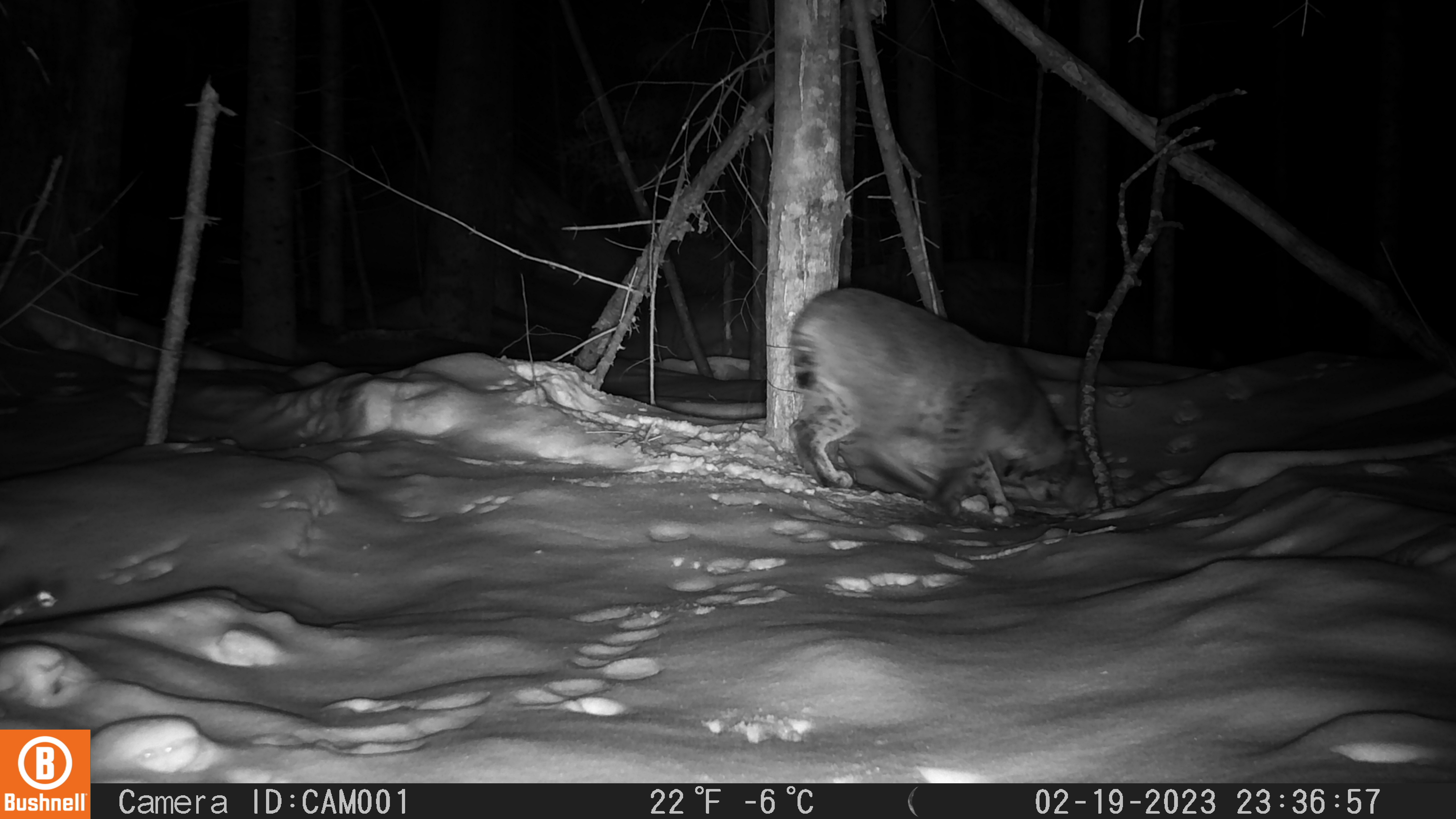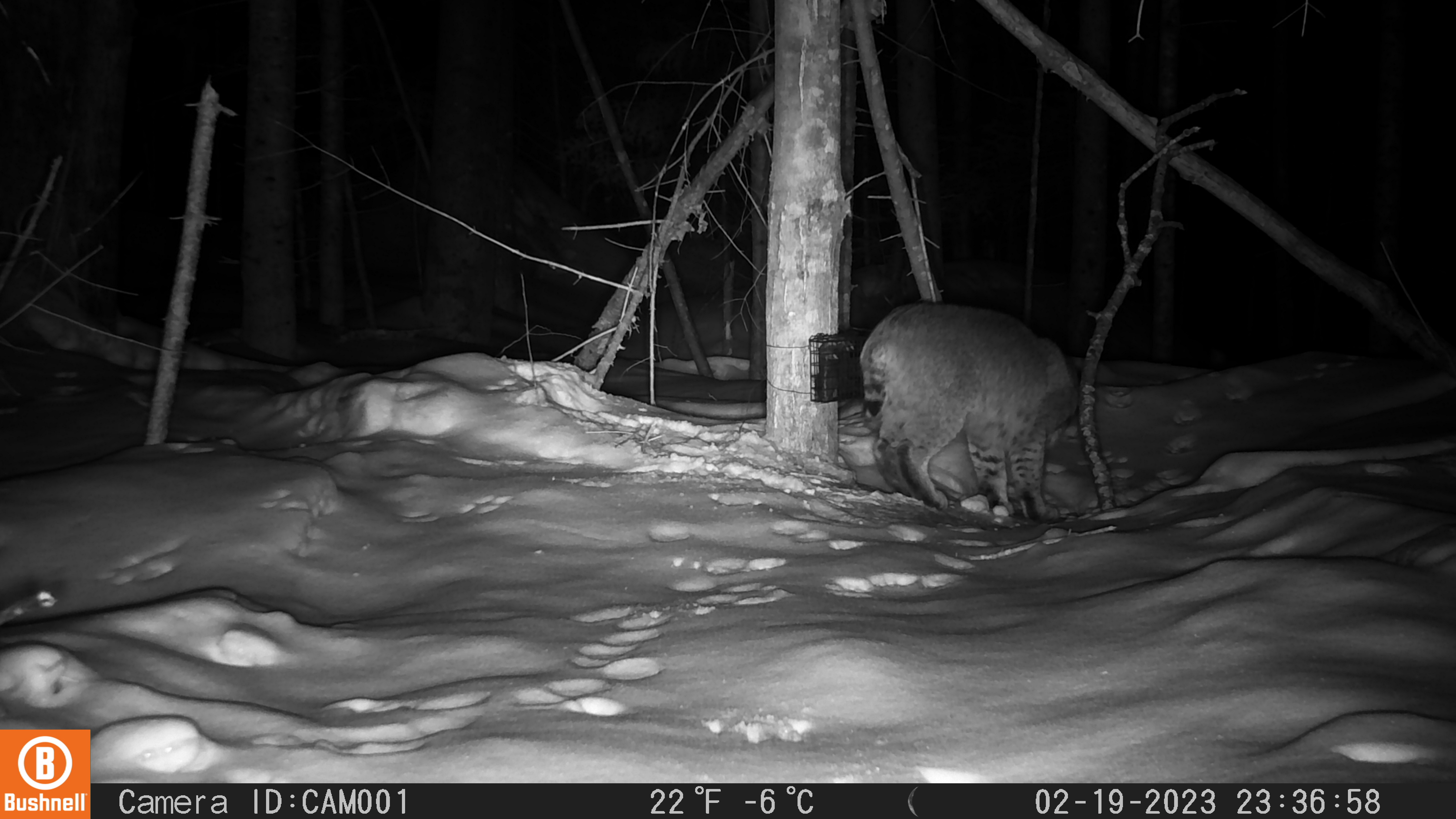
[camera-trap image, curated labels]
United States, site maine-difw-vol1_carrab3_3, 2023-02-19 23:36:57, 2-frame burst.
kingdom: Animalia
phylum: Chordata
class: Mammalia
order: Carnivora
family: Felidae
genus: Lynx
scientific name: Lynx rufus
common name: bobcat